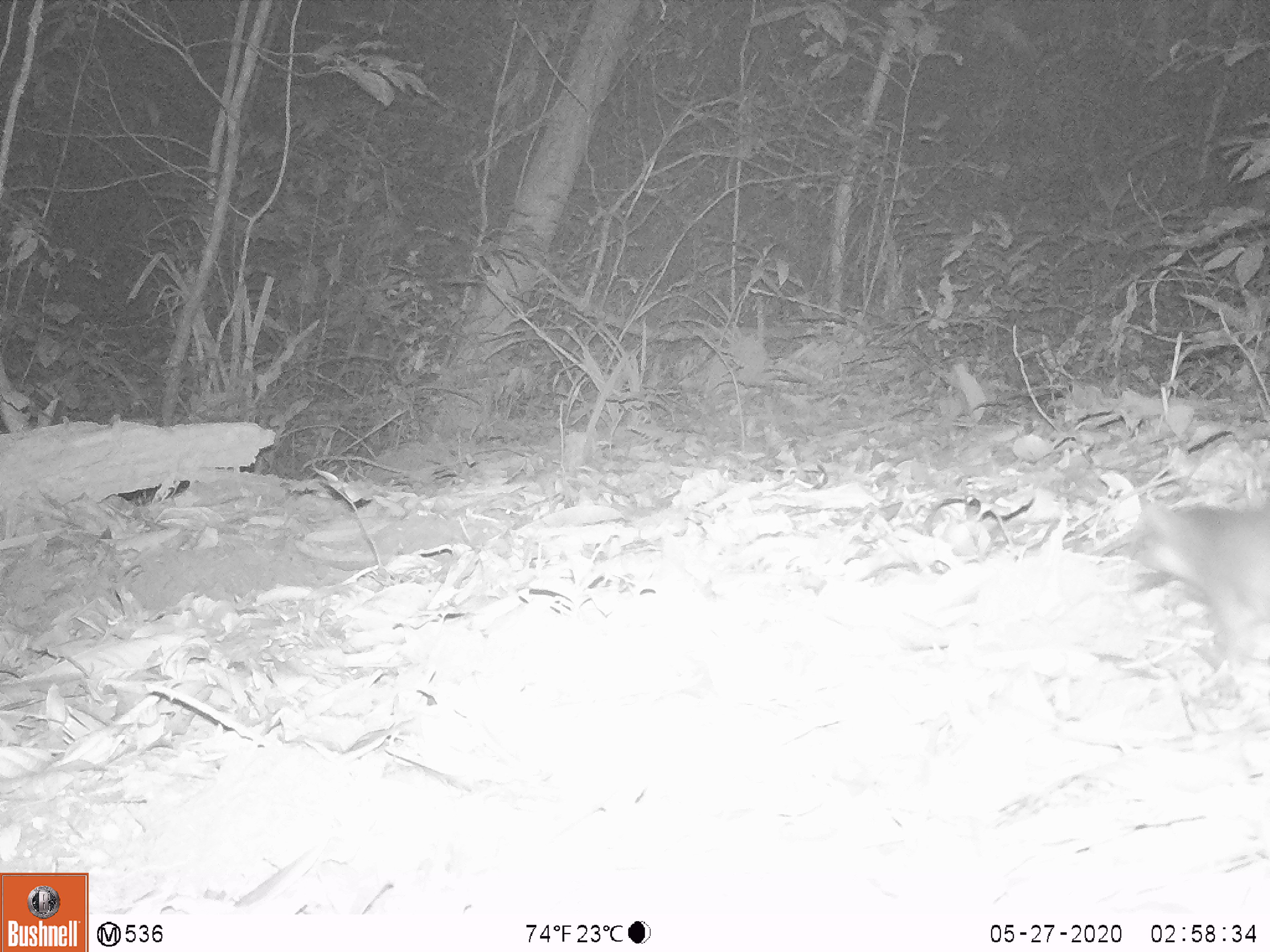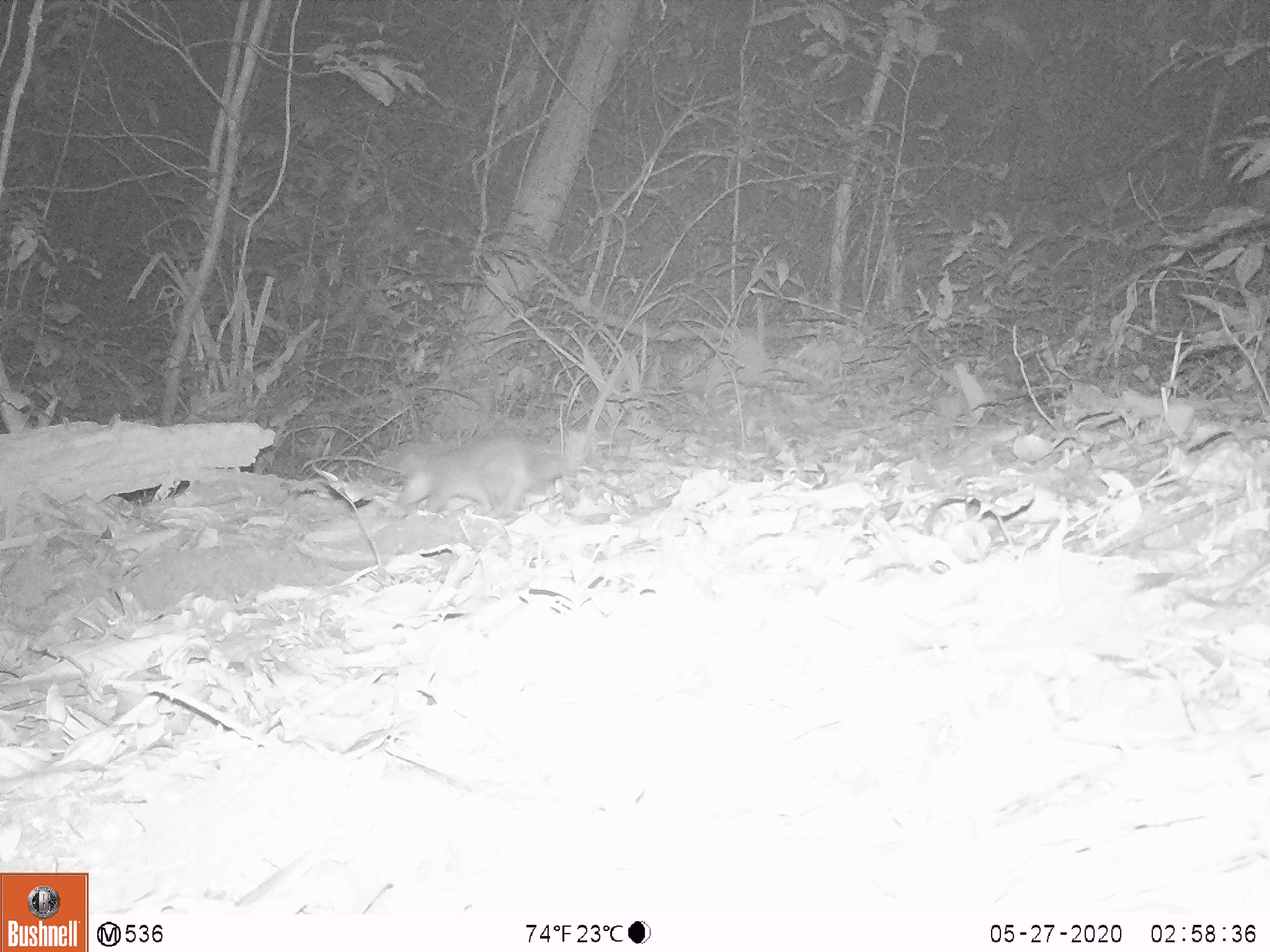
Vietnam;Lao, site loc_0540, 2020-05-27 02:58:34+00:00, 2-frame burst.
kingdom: Animalia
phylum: Chordata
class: Mammalia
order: Carnivora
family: Mustelidae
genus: Melogale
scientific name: Melogale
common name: ferret badger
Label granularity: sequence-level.